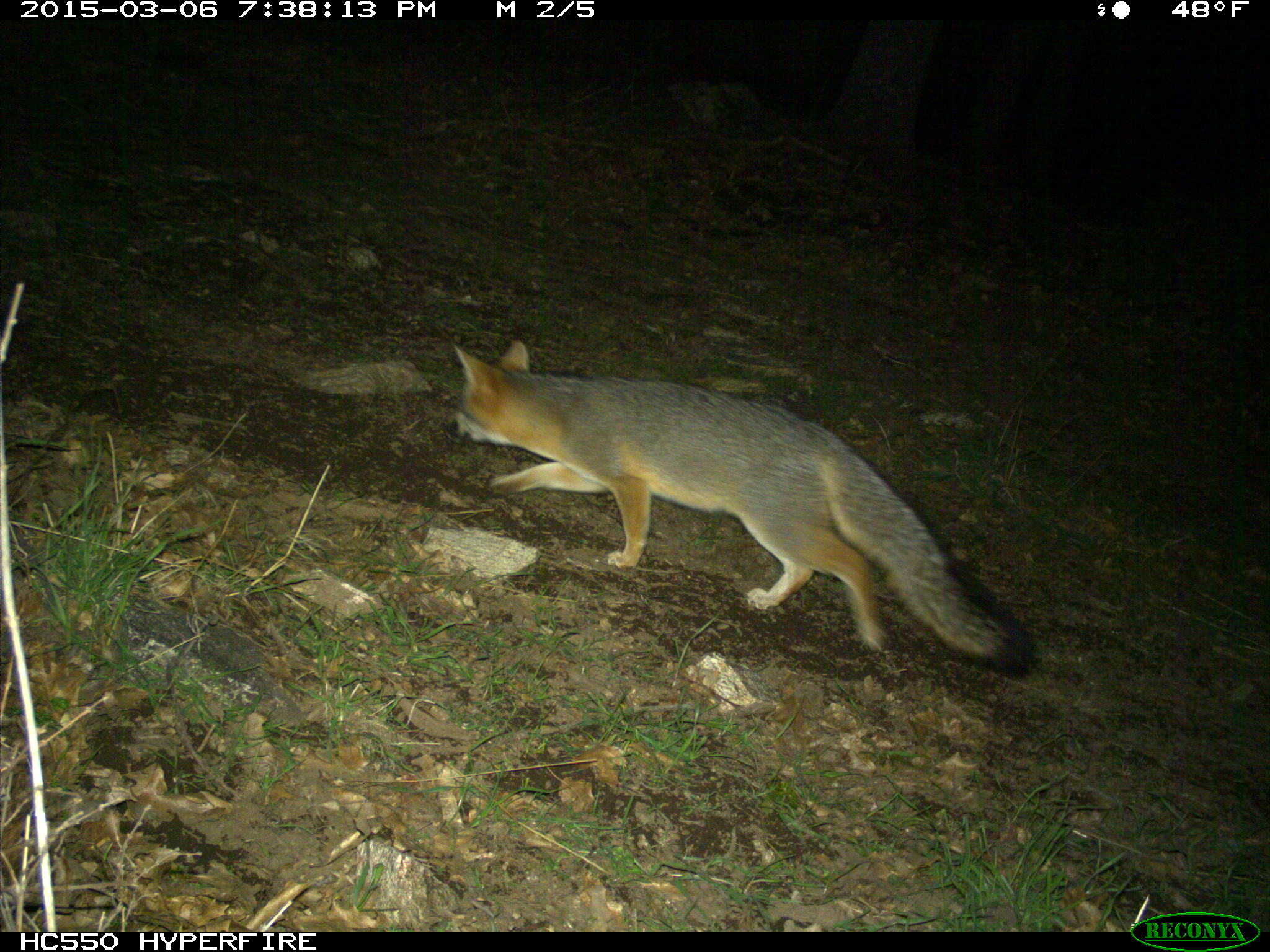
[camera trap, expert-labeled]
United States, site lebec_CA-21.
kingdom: Animalia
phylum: Chordata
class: Mammalia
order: Carnivora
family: Canidae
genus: Urocyon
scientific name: Urocyon cinereoargenteus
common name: gray fox